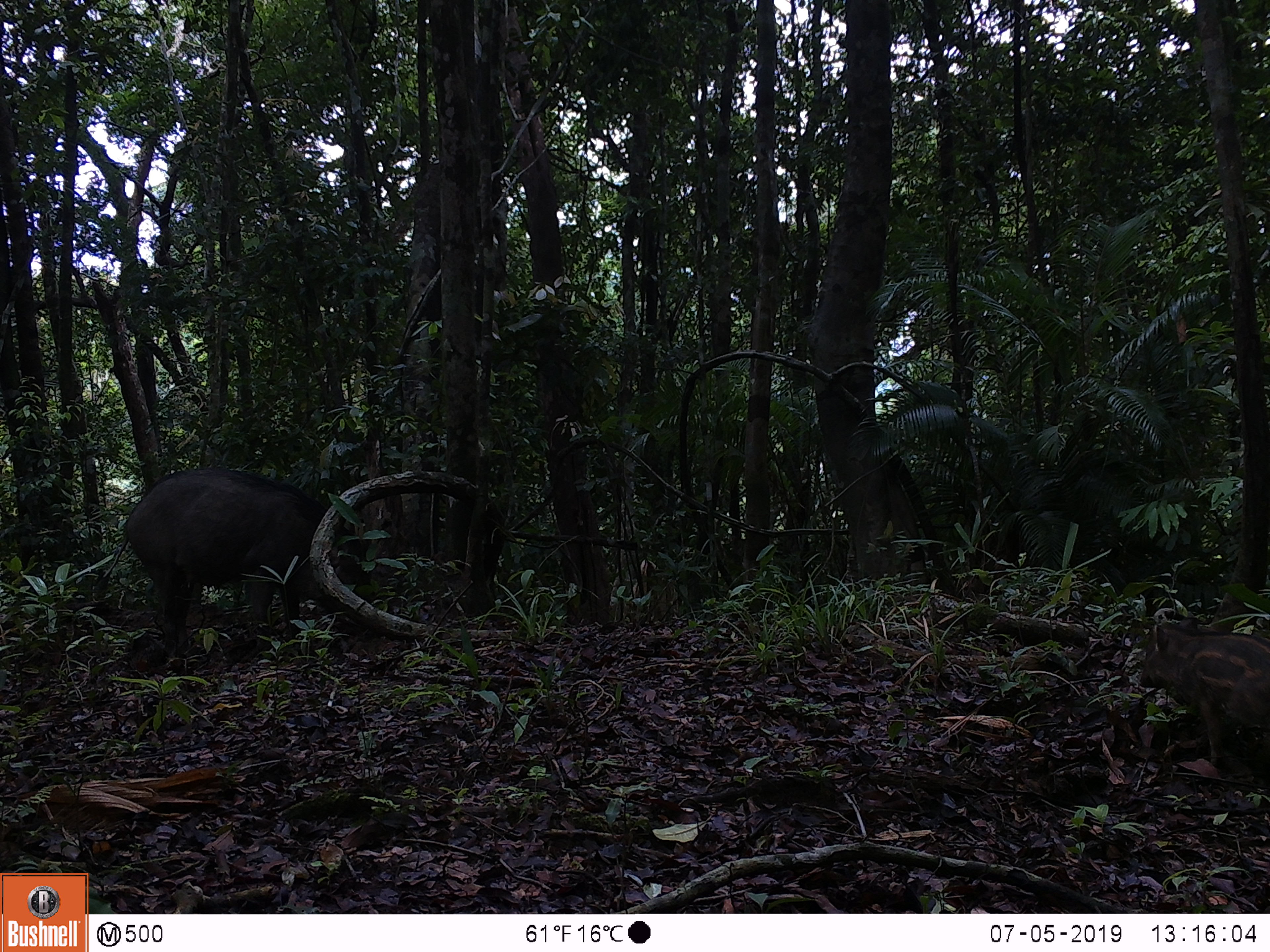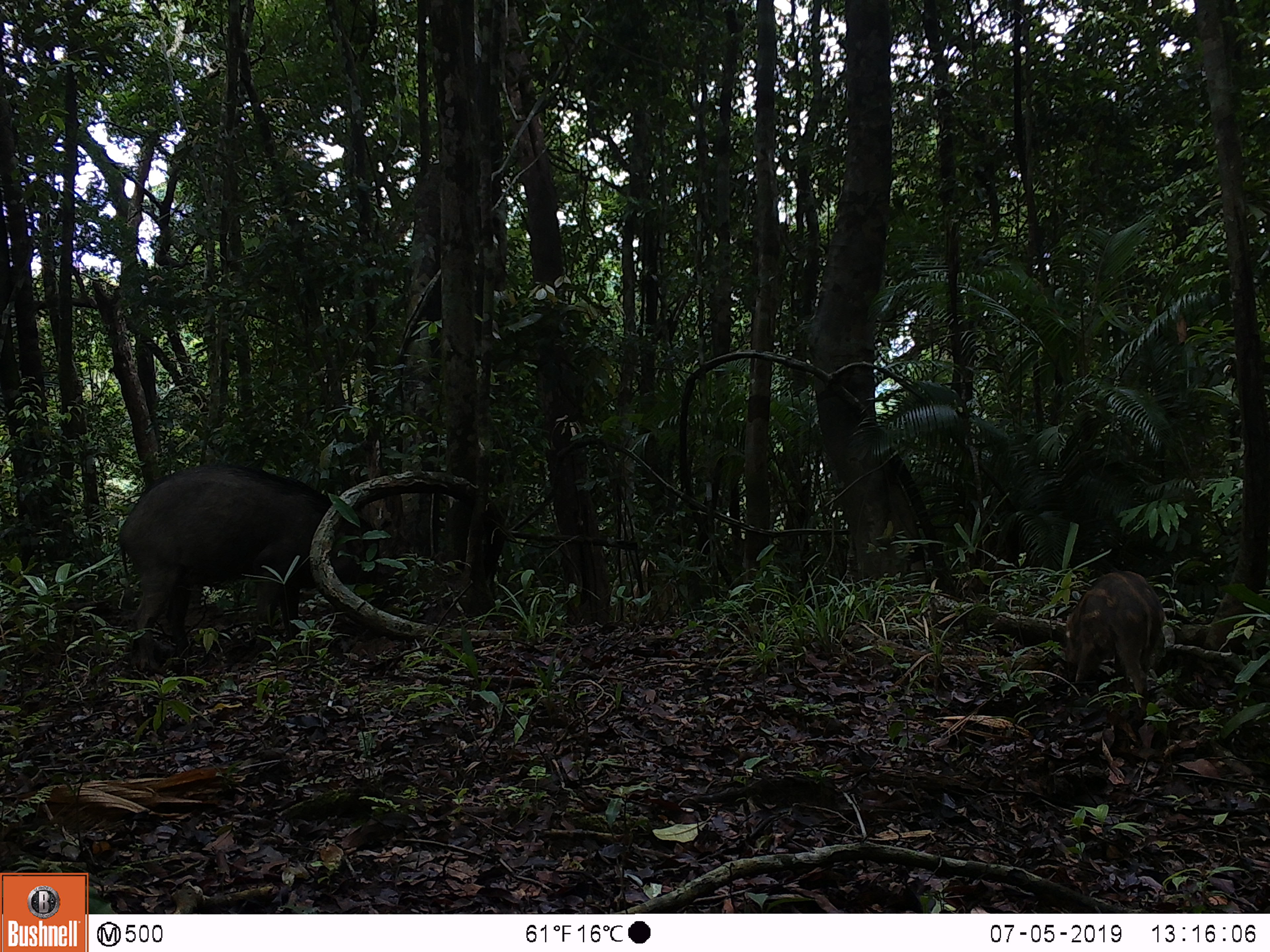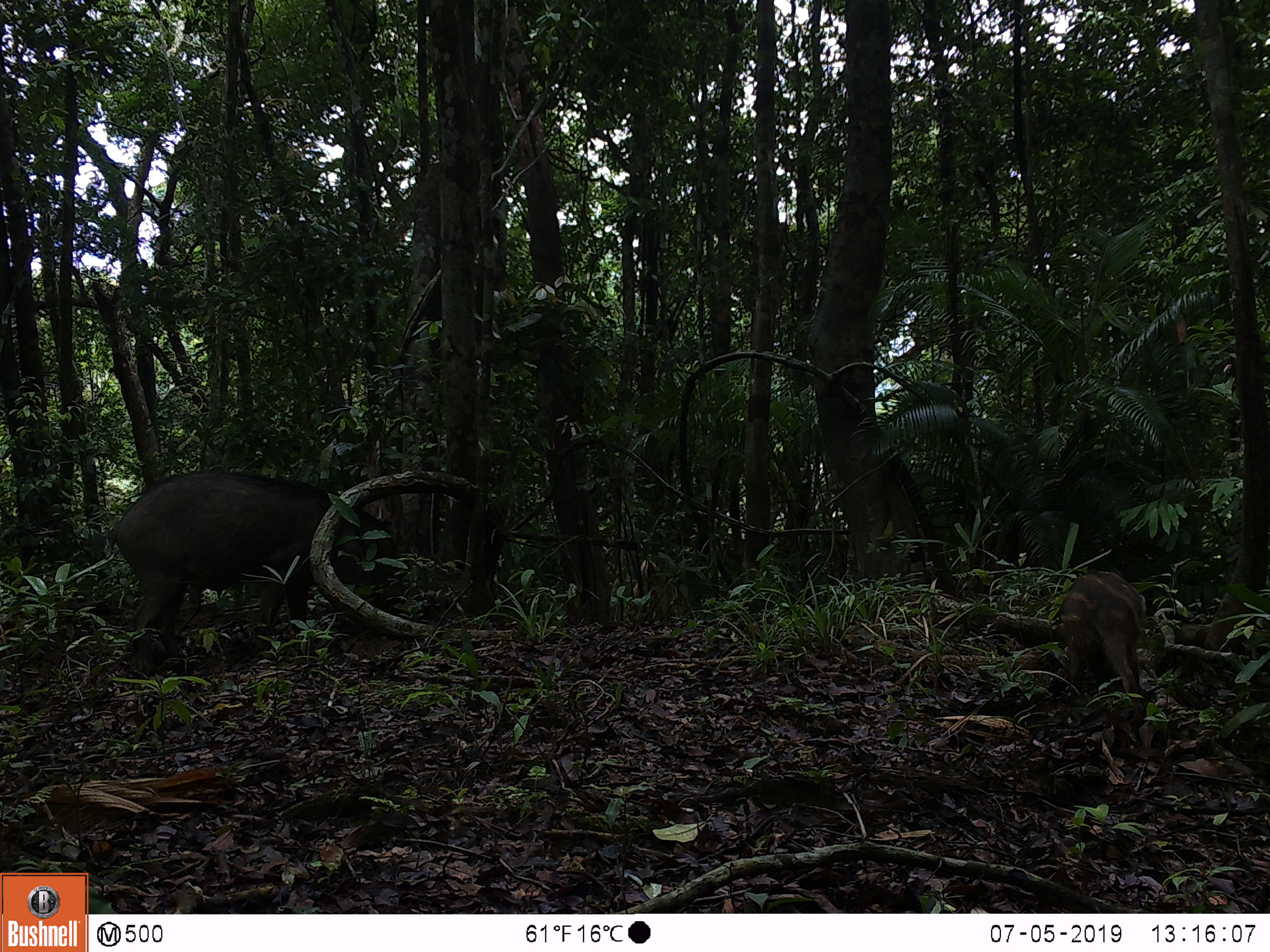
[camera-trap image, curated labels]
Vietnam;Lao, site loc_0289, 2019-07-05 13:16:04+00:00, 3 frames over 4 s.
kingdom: Animalia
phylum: Chordata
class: Mammalia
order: Artiodactyla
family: Suidae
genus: Sus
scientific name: Sus scrofa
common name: eurasian wild pig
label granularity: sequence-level